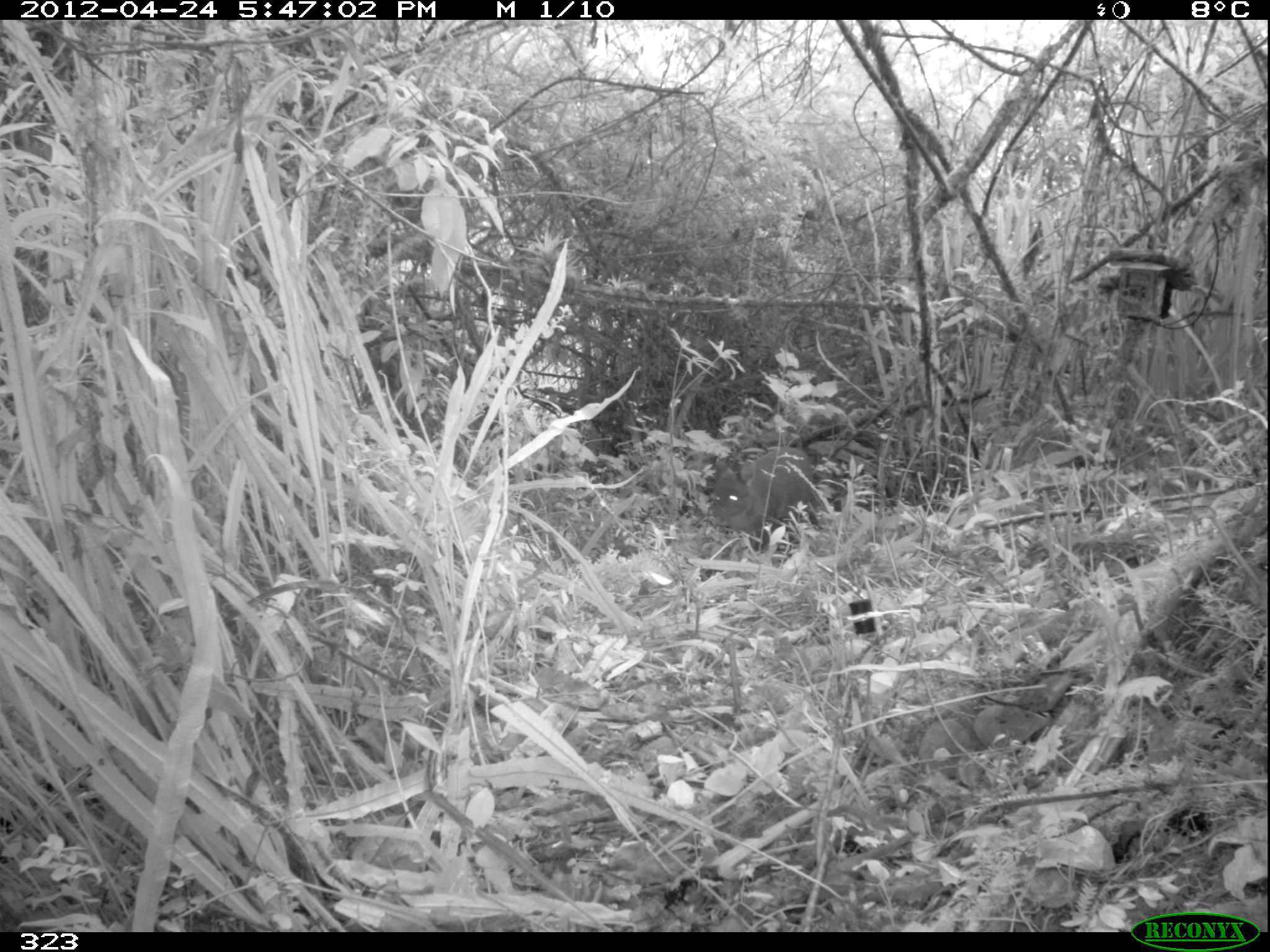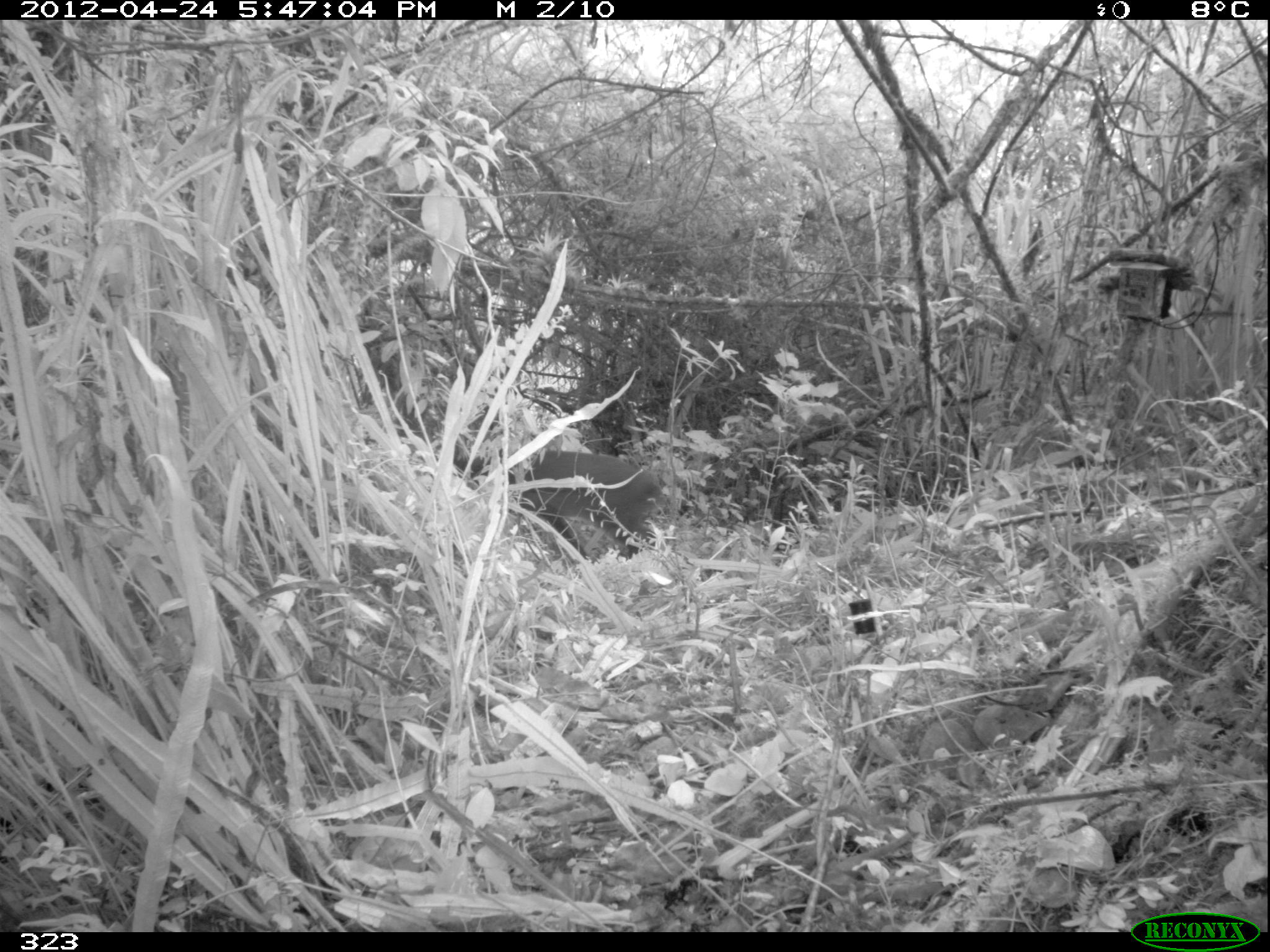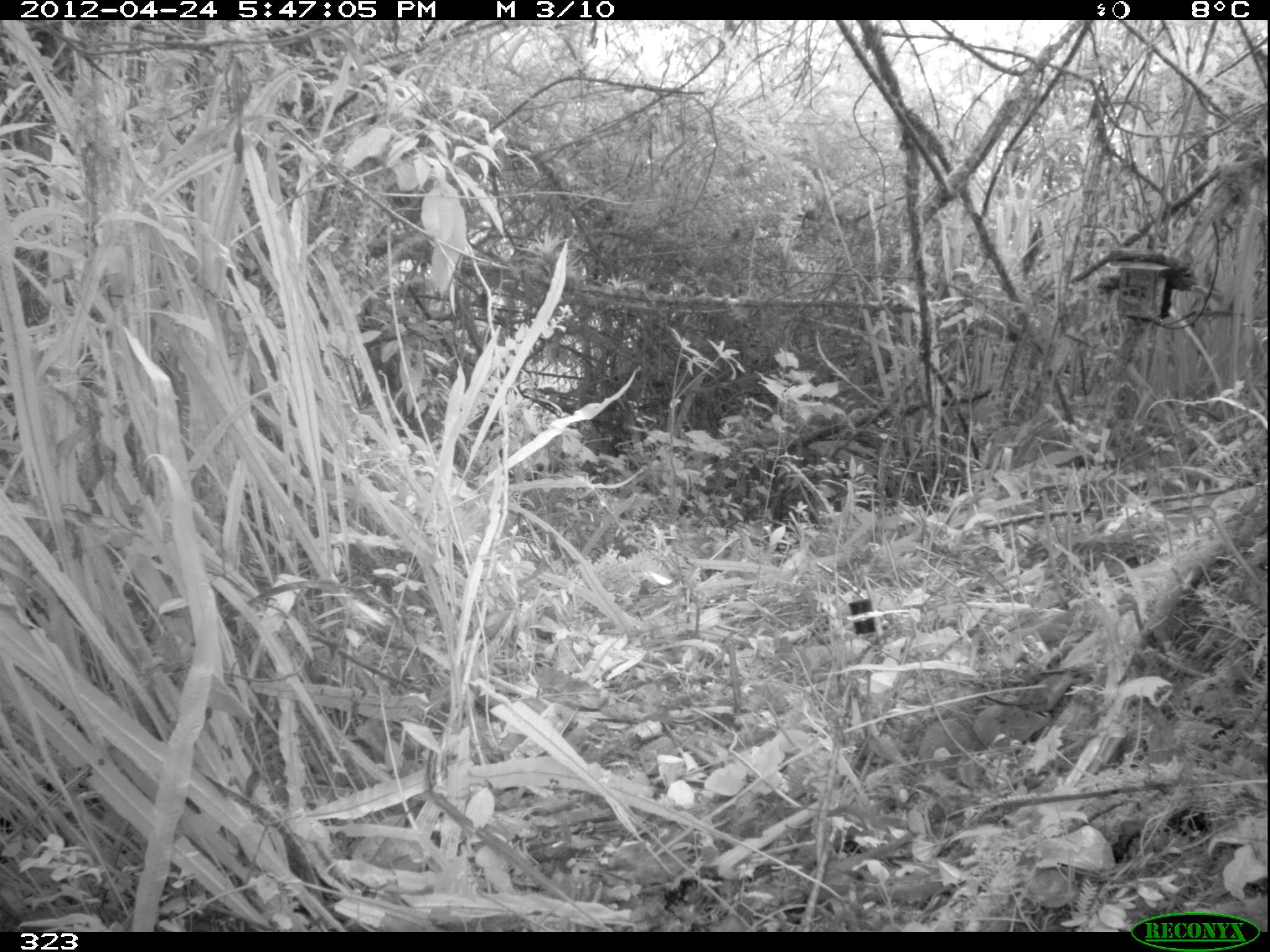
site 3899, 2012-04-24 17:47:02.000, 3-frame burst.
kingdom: Animalia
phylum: Chordata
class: Mammalia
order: Artiodactyla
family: Cervidae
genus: Mazama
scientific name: Mazama chunyi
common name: dwarf brocket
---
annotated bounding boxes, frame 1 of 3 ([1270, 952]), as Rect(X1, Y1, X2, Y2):
mazama chunyi: Rect(706, 444, 815, 546)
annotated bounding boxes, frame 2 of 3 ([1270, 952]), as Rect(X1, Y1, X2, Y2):
mazama chunyi: Rect(452, 448, 660, 552)